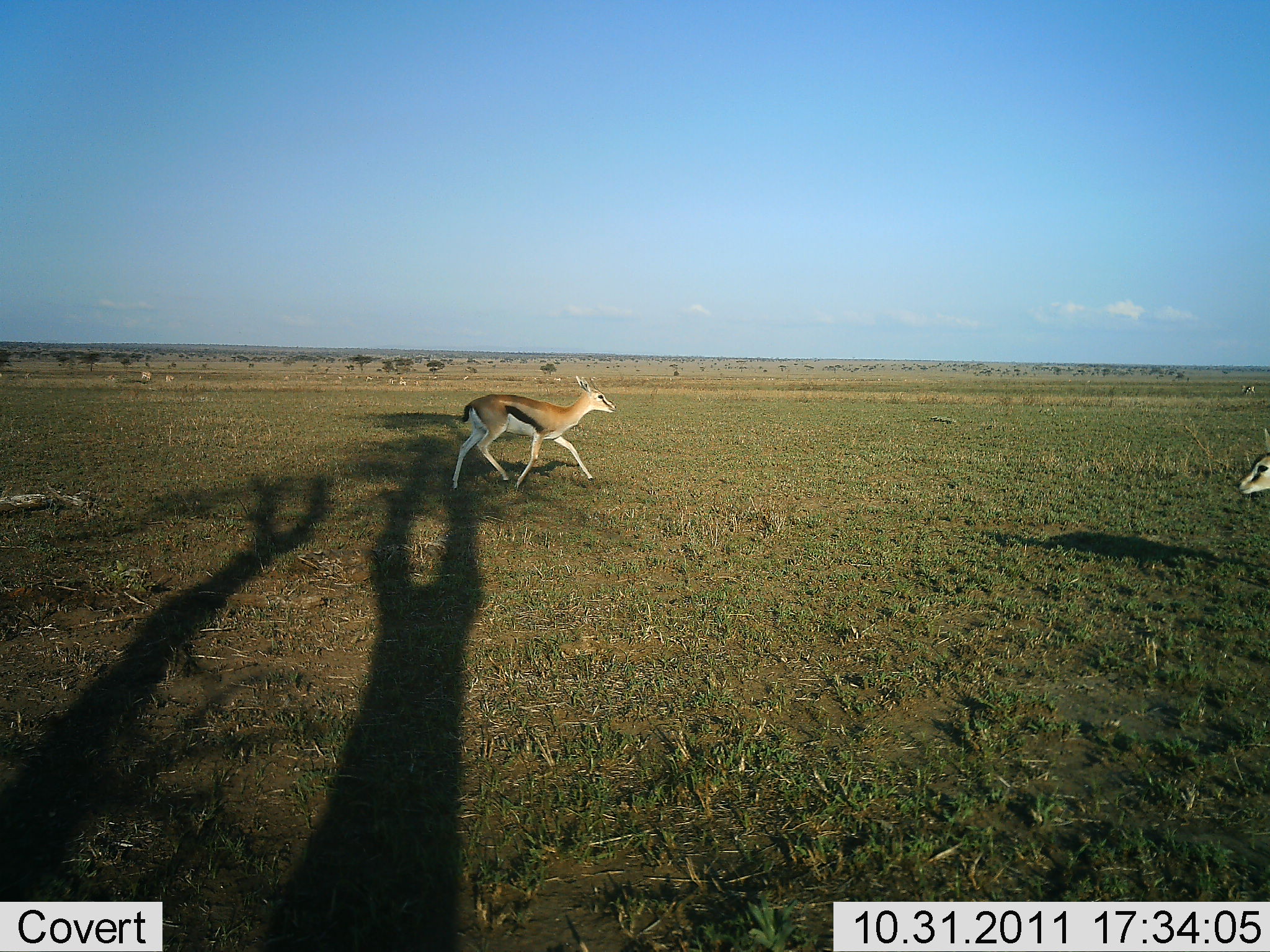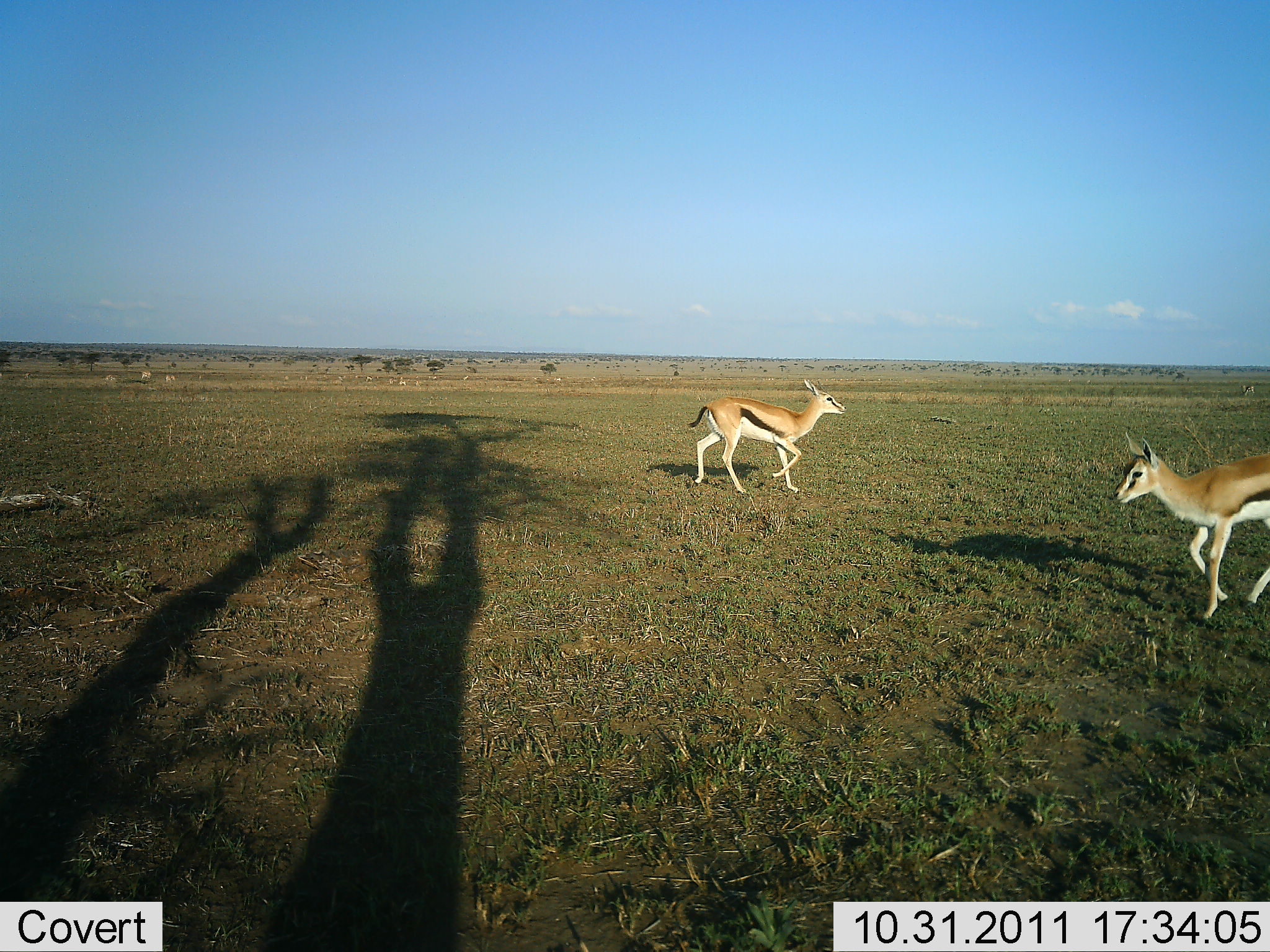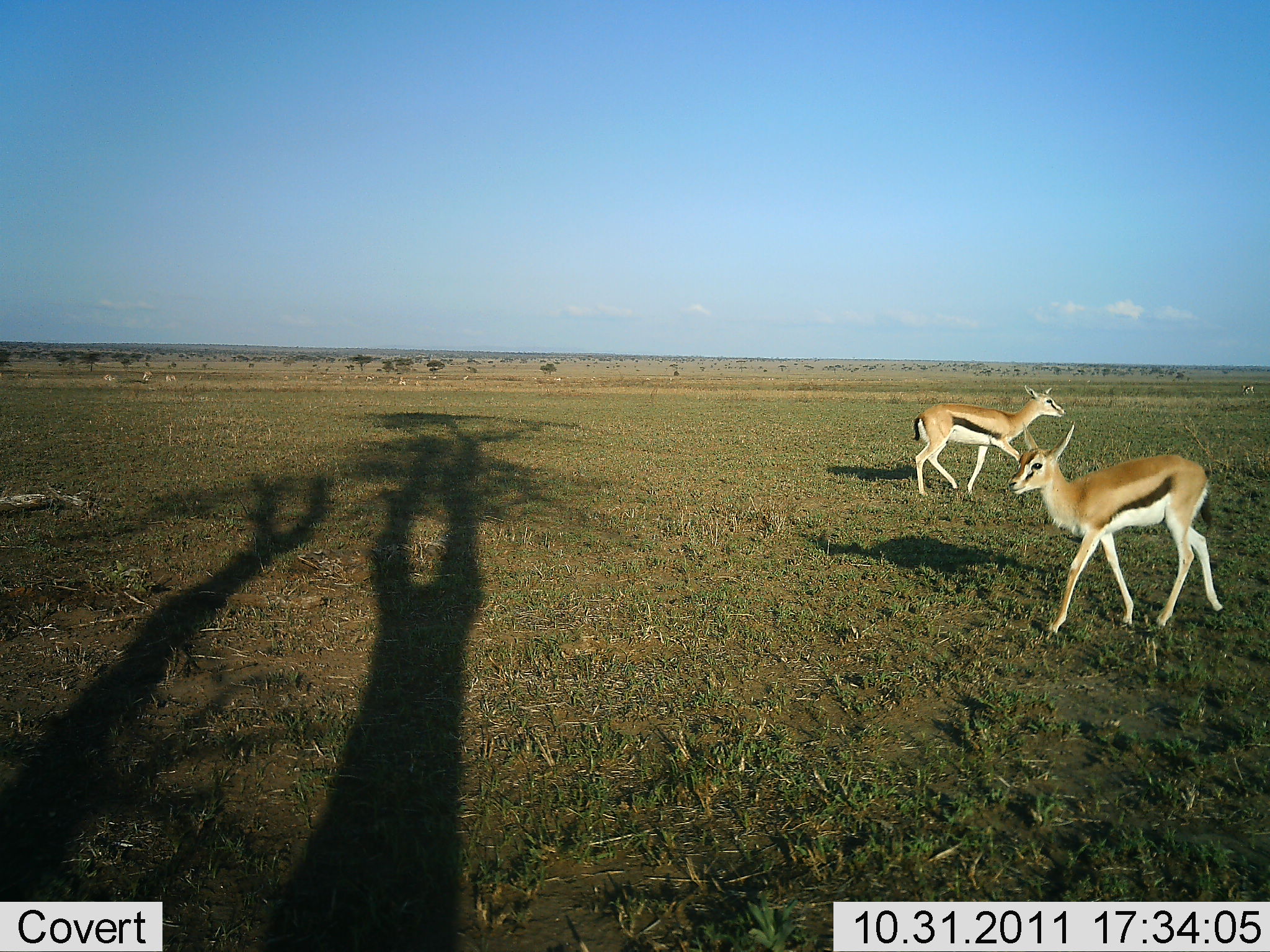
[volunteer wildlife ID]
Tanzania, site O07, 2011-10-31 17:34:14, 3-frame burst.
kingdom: Animalia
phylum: Chordata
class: Mammalia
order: Artiodactyla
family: Bovidae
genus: Eudorcas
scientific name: Eudorcas thomsonii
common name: thomson's gazelle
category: gazellethomsons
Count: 2.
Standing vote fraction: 9%.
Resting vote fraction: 0%.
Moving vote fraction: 100%.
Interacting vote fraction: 0%.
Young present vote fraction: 9%.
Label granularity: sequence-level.